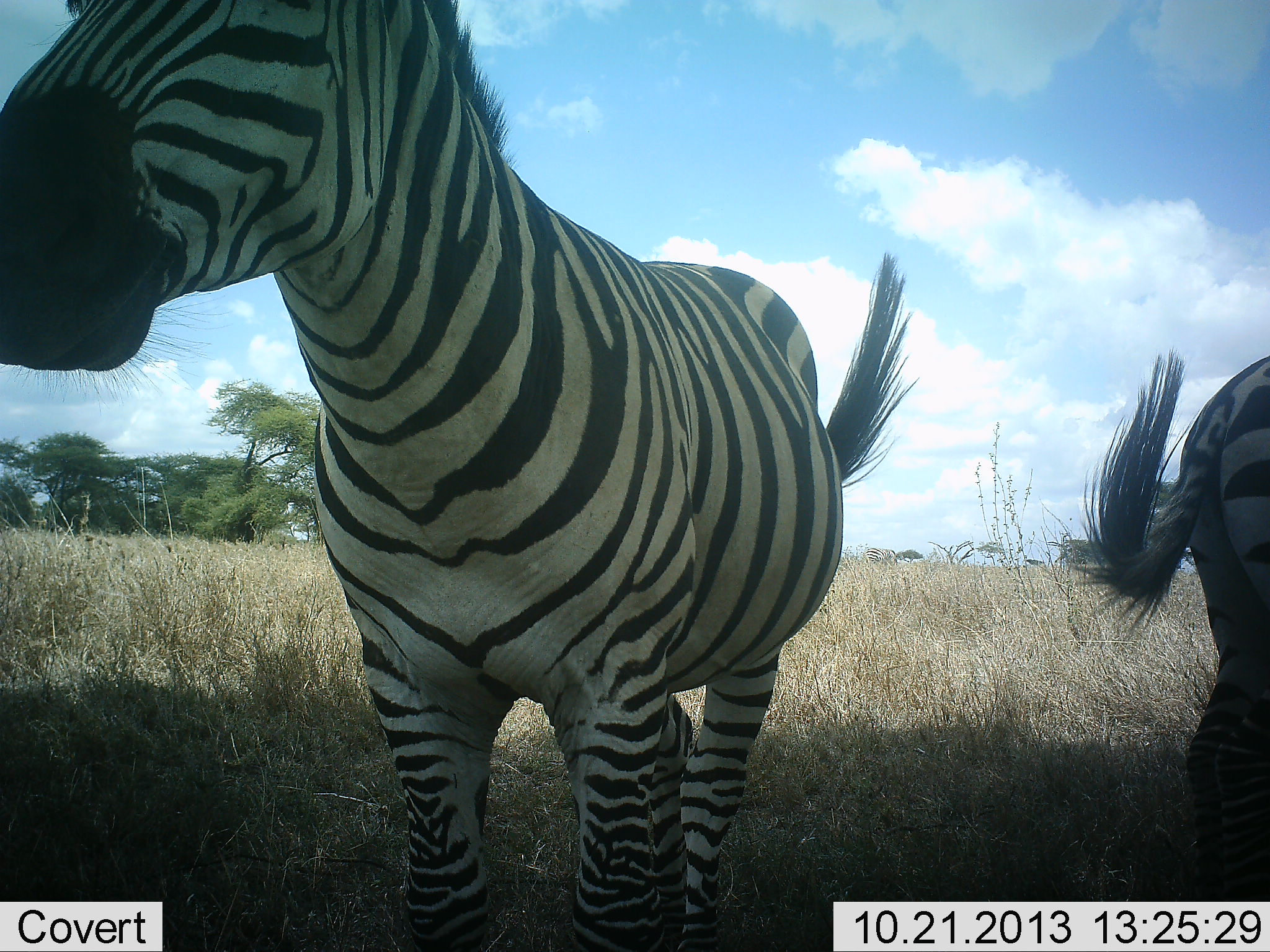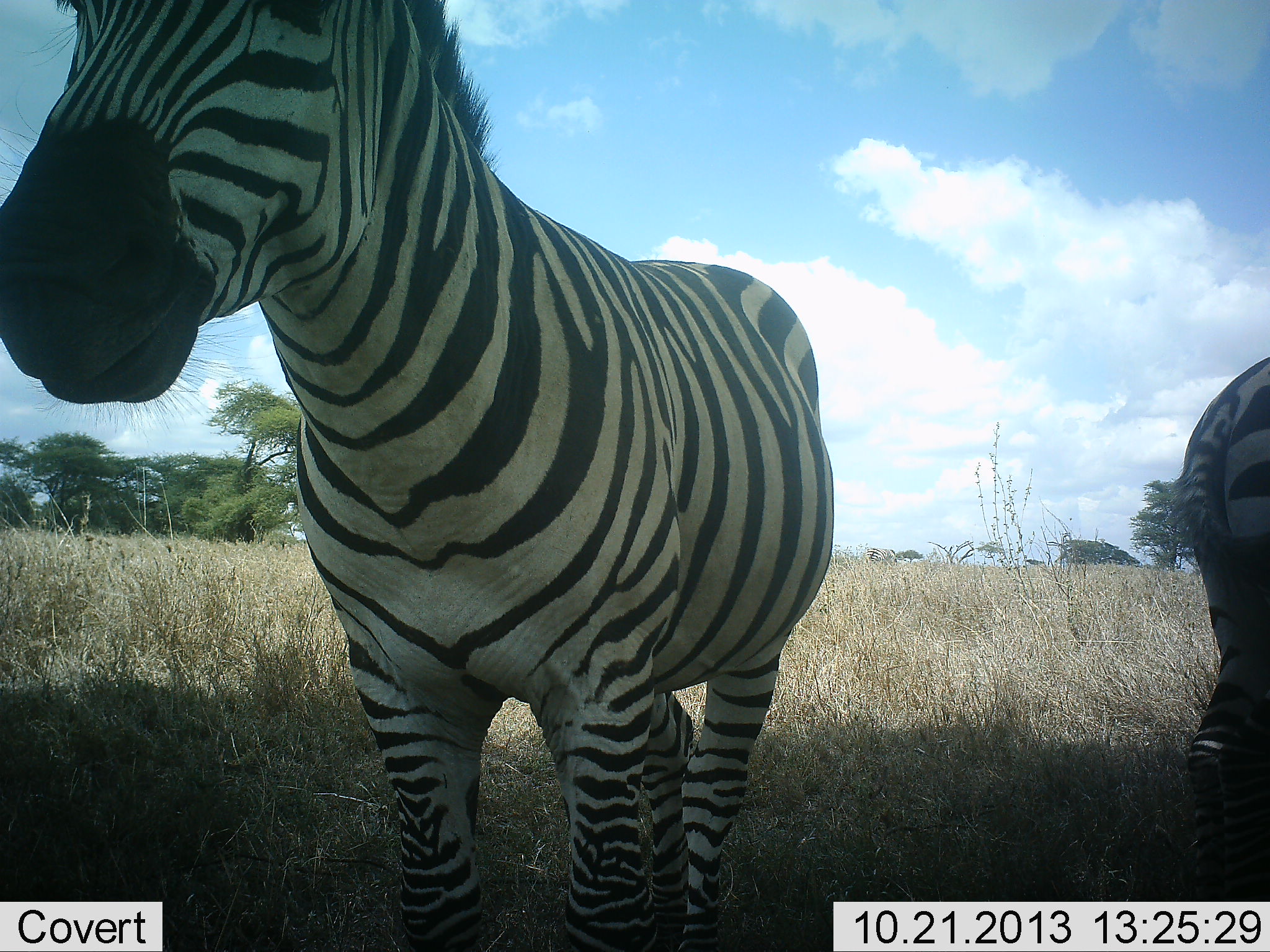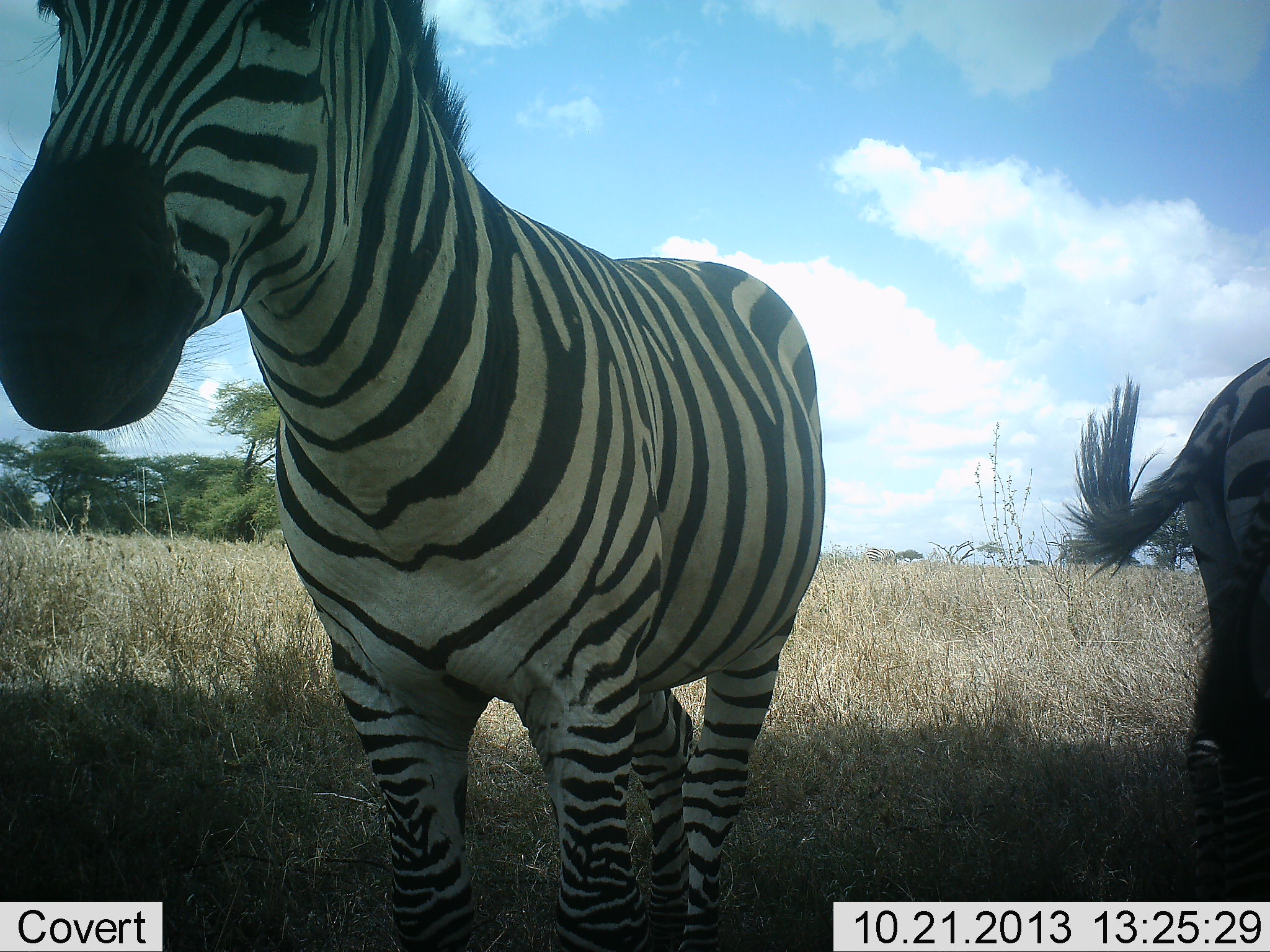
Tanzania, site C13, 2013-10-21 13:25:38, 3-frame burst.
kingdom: Animalia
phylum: Chordata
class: Mammalia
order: Perissodactyla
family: Equidae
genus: Equus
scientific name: Equus quagga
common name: plains zebra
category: zebra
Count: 2.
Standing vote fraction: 90%.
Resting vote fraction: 10%.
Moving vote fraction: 0%.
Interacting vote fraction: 0%.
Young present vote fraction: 0%.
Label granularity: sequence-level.